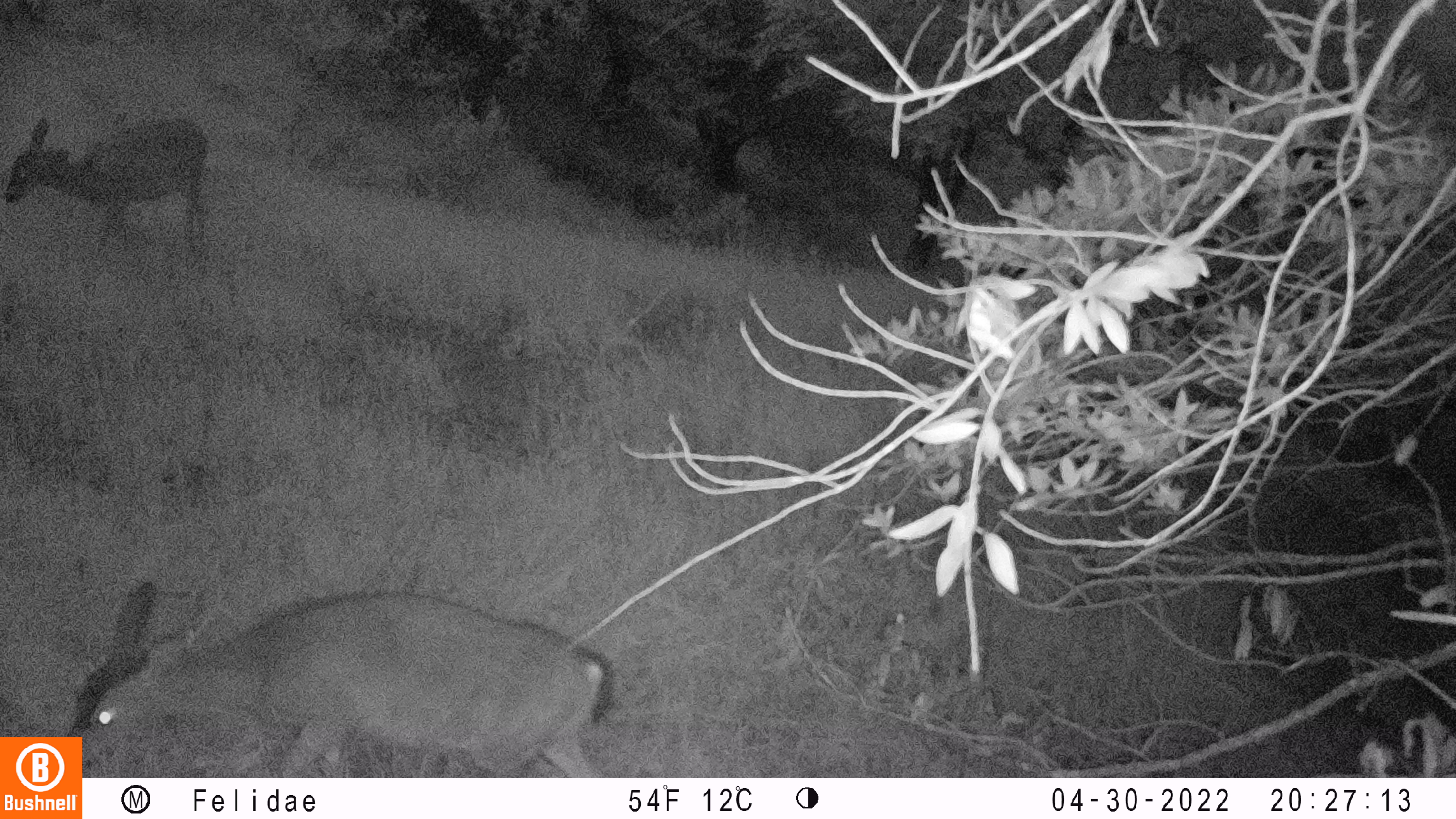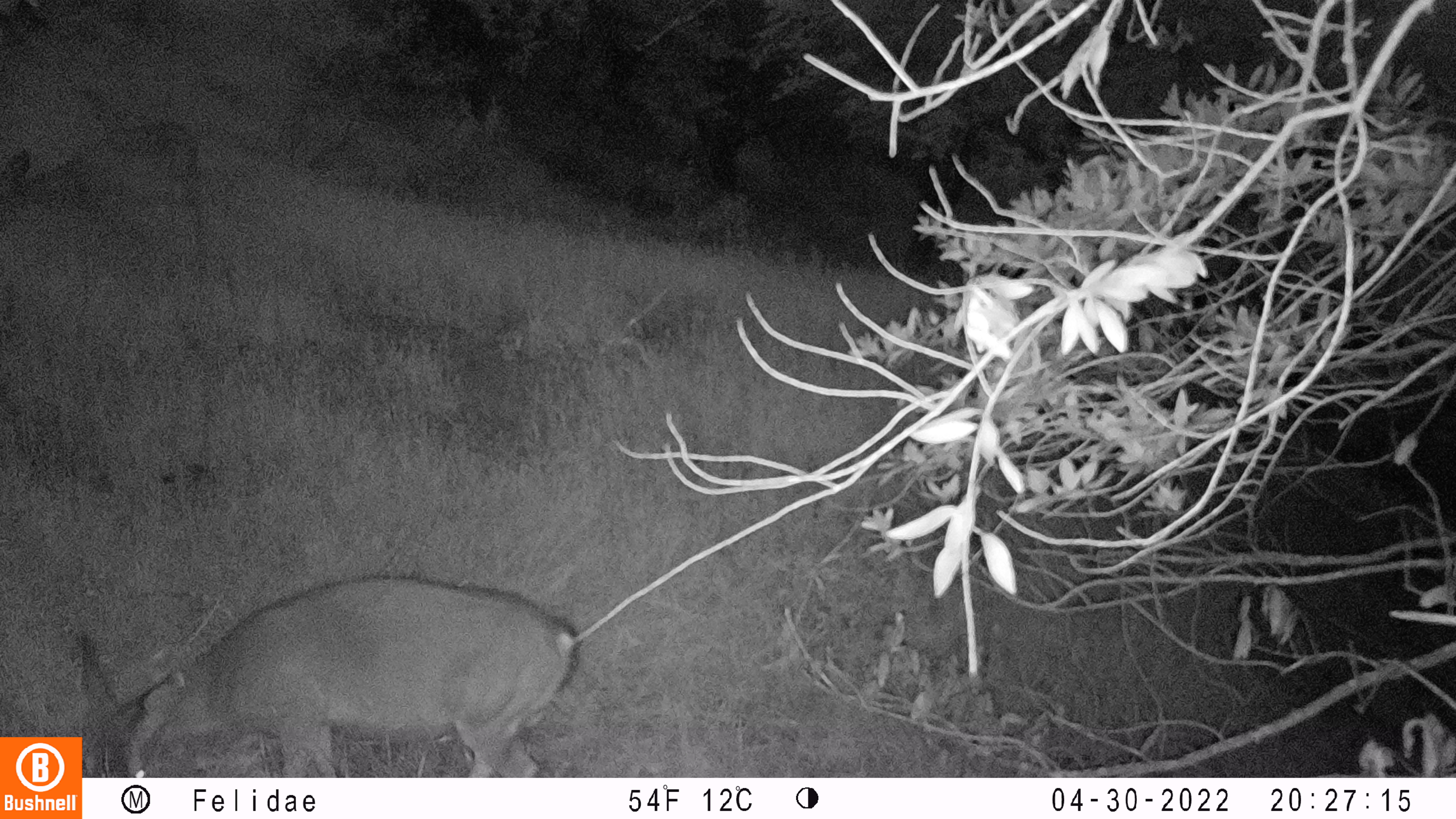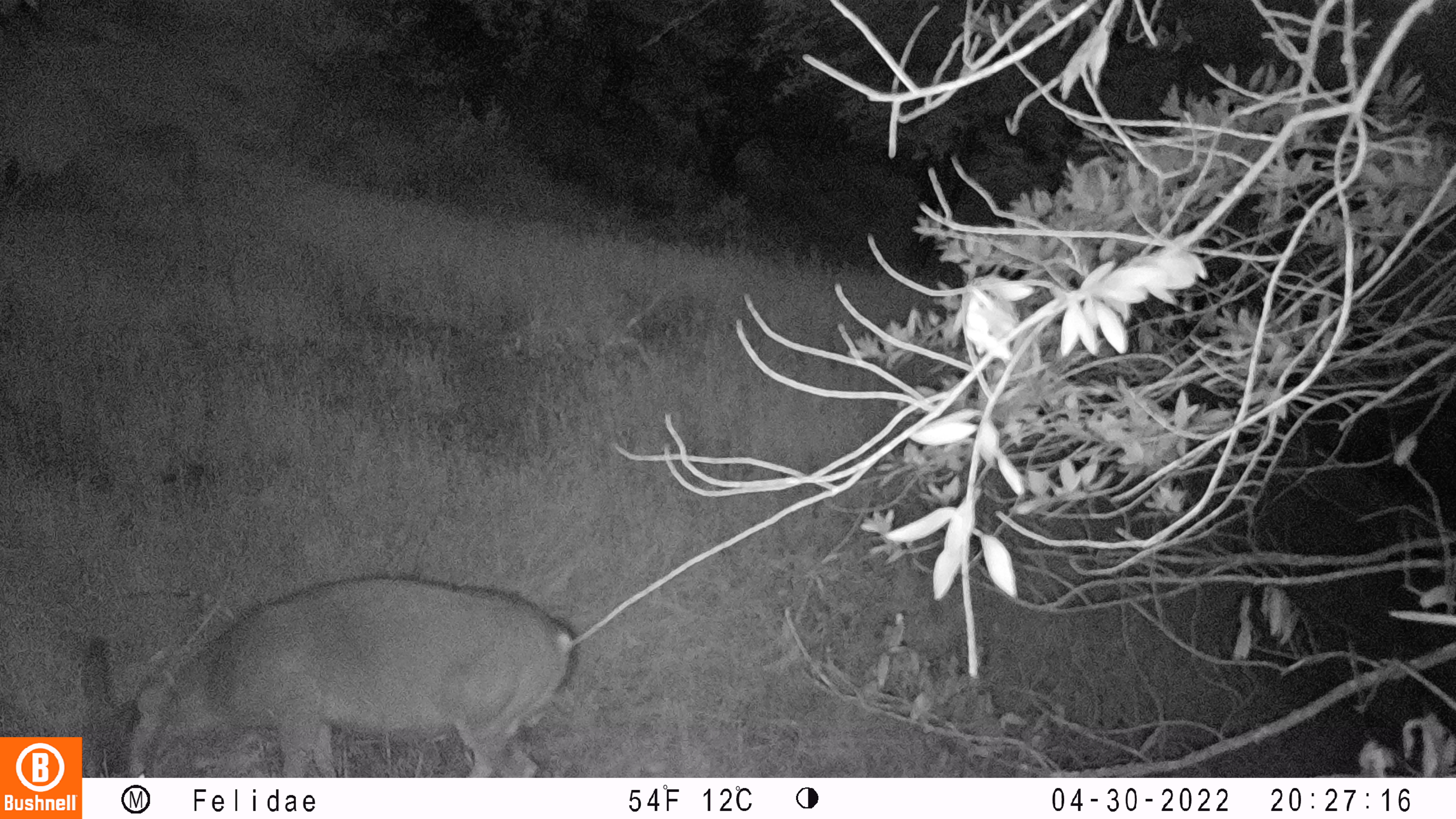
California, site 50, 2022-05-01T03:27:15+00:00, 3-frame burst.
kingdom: Animalia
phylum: Chordata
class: Mammalia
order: Artiodactyla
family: Cervidae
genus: Odocoileus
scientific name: Odocoileus hemionus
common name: mule deer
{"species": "mule deer (Odocoileus hemionus)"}